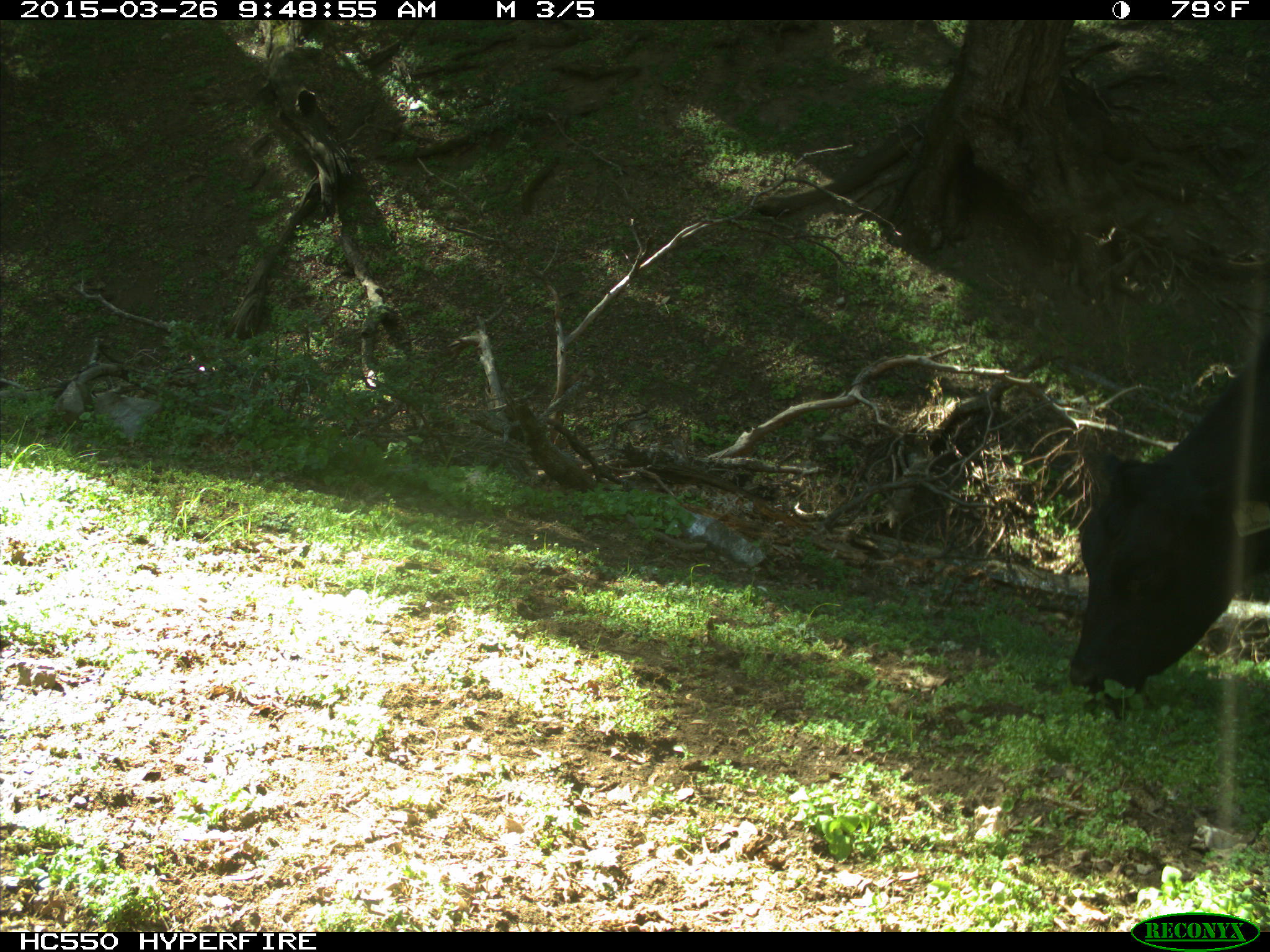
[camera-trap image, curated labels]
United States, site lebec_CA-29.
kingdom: Animalia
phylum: Chordata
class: Mammalia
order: Artiodactyla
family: Bovidae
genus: Bos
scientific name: Bos taurus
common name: domestic cow